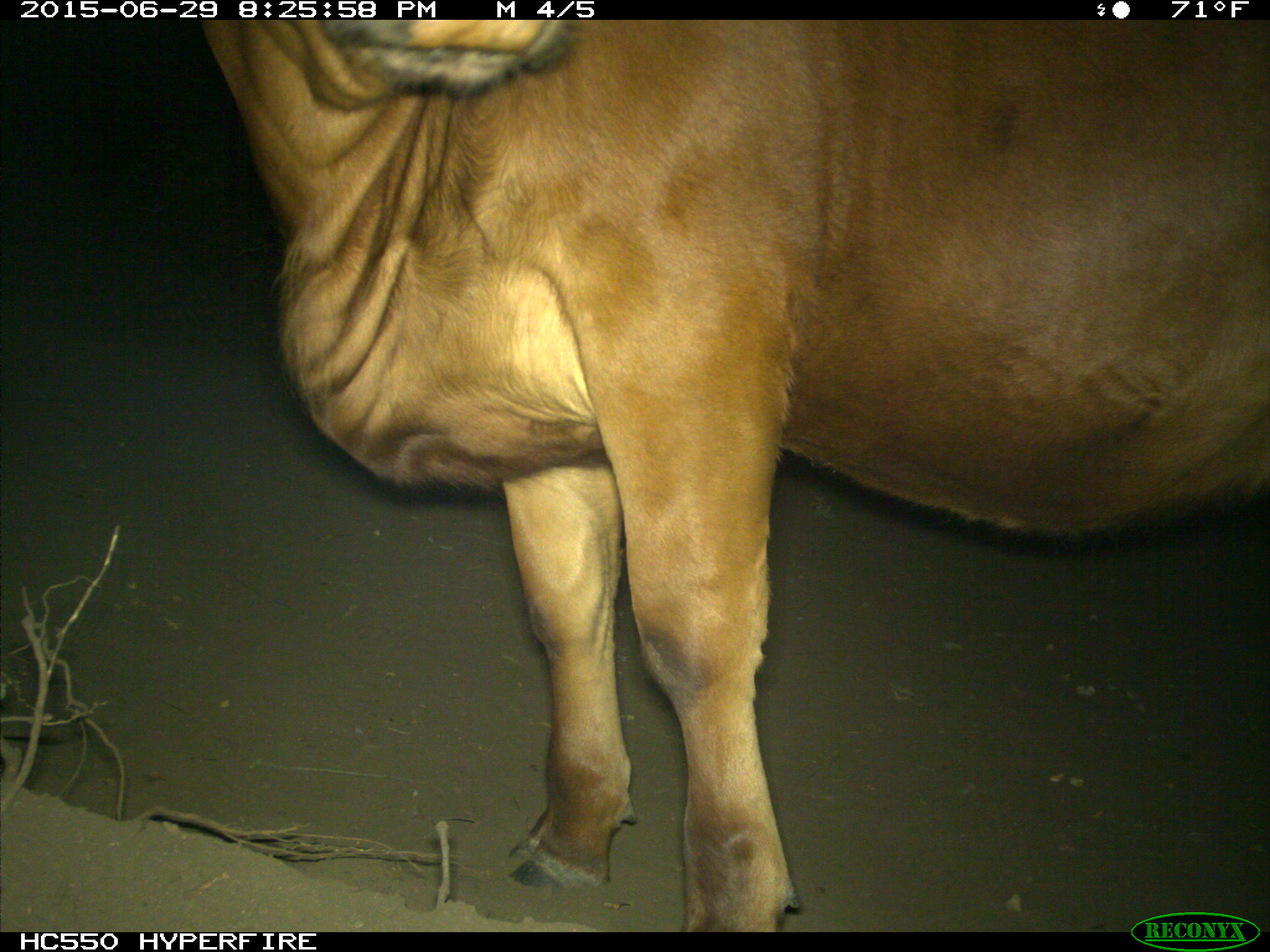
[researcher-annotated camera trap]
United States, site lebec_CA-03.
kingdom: Animalia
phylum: Chordata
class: Mammalia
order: Artiodactyla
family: Bovidae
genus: Bos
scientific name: Bos taurus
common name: domestic cow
Bos taurus (domestic cow).